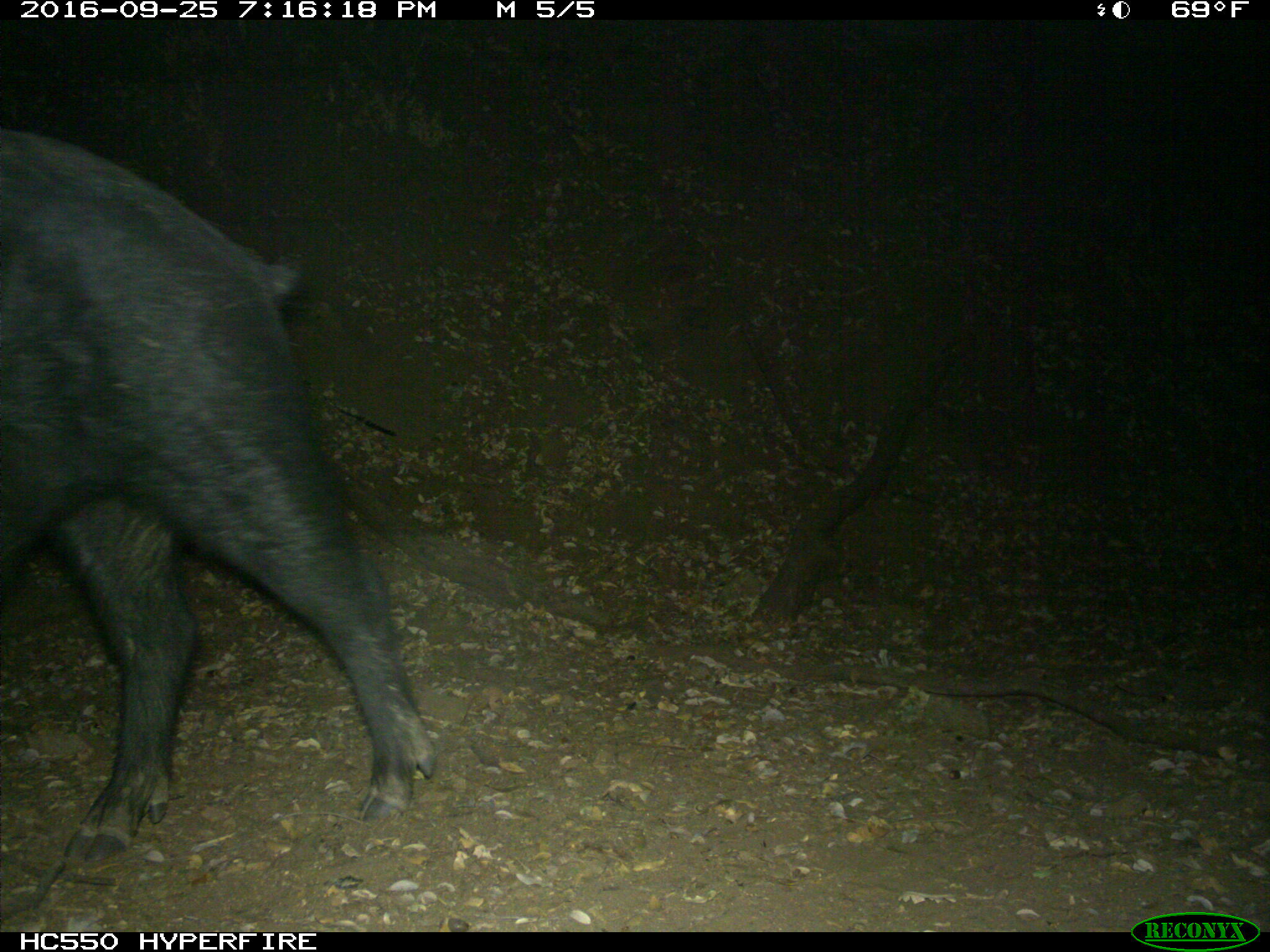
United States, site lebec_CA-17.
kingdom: Animalia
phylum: Chordata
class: Mammalia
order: Artiodactyla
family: Suidae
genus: Sus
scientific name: Sus scrofa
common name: wild boar